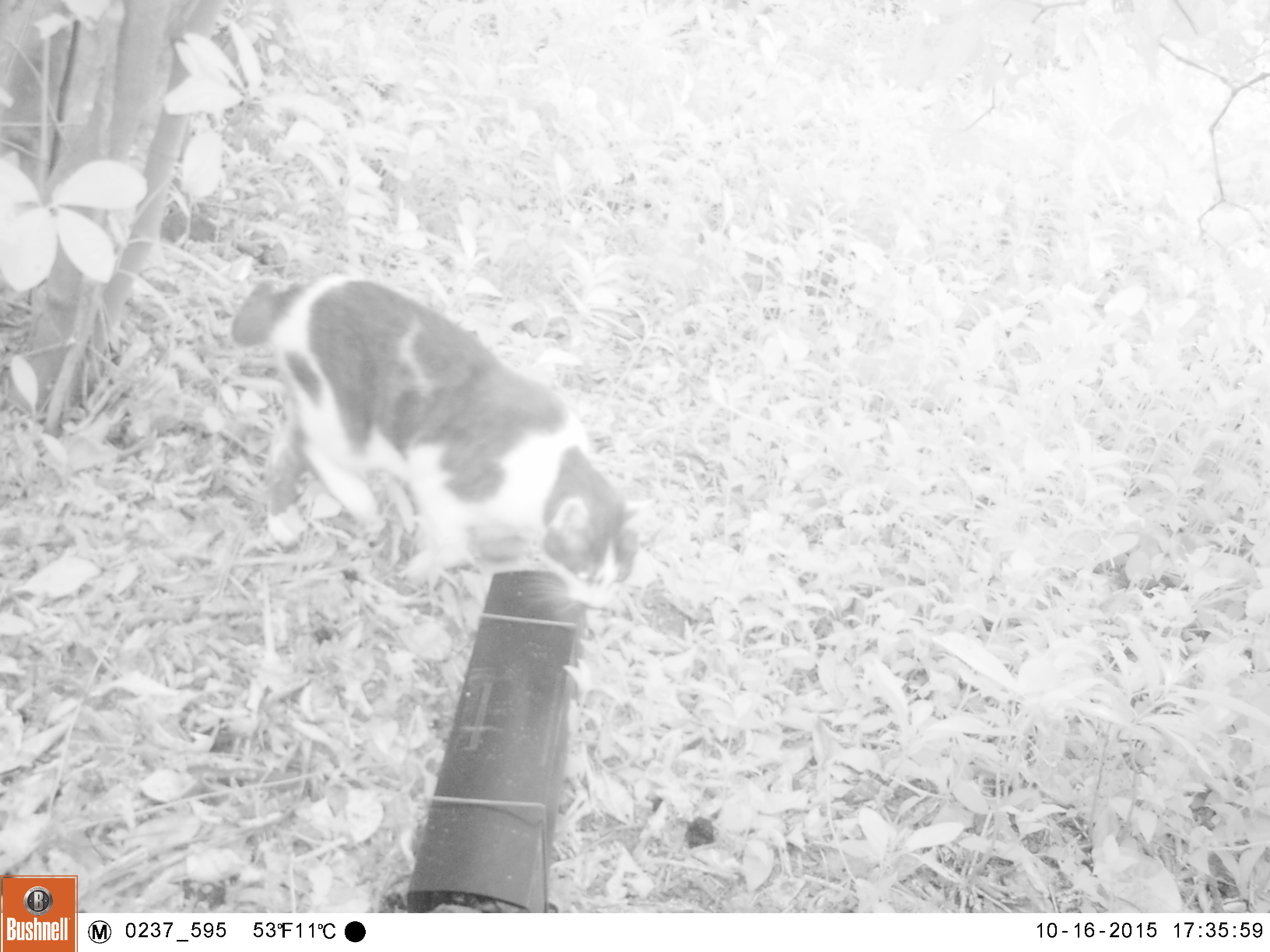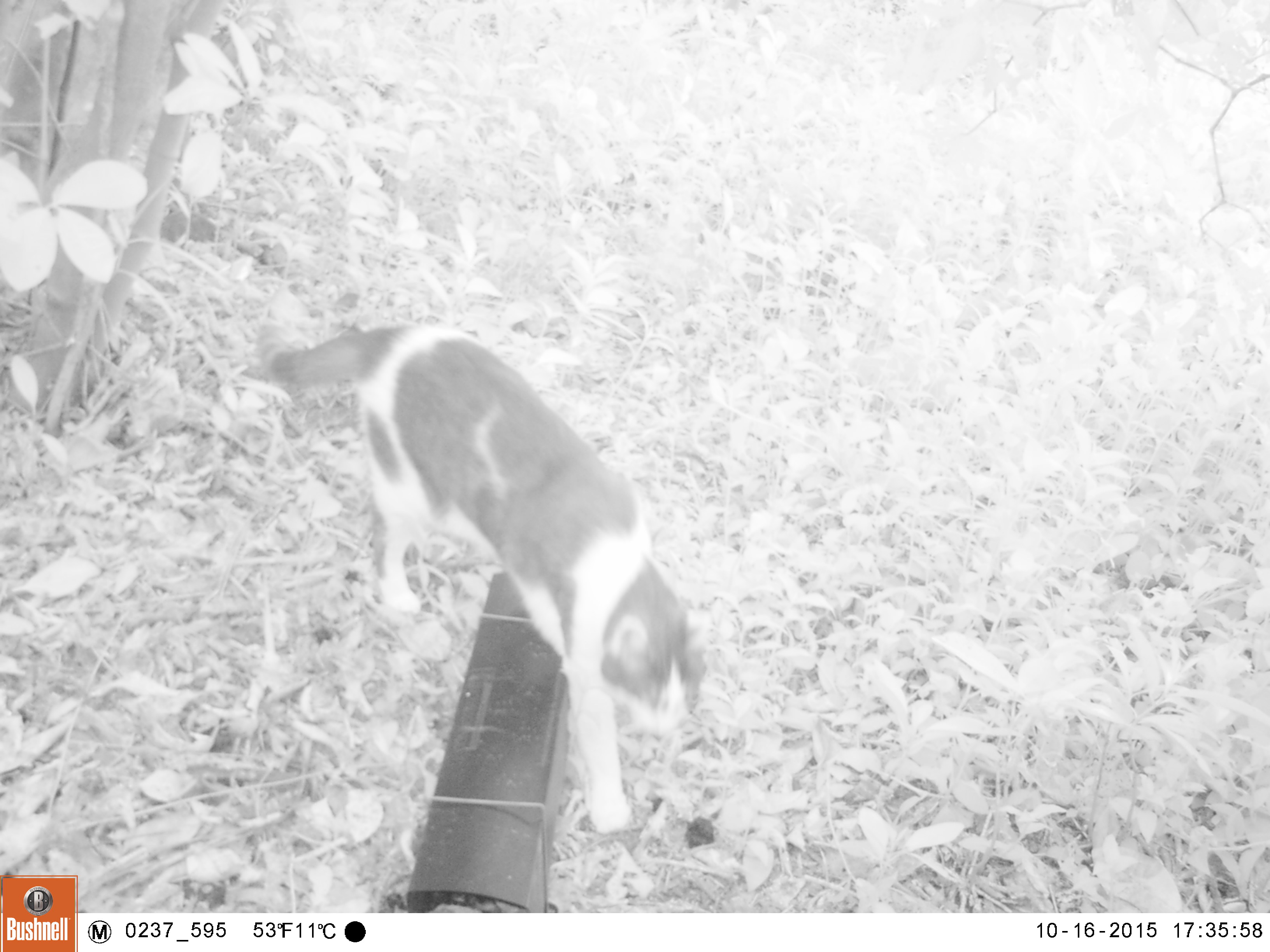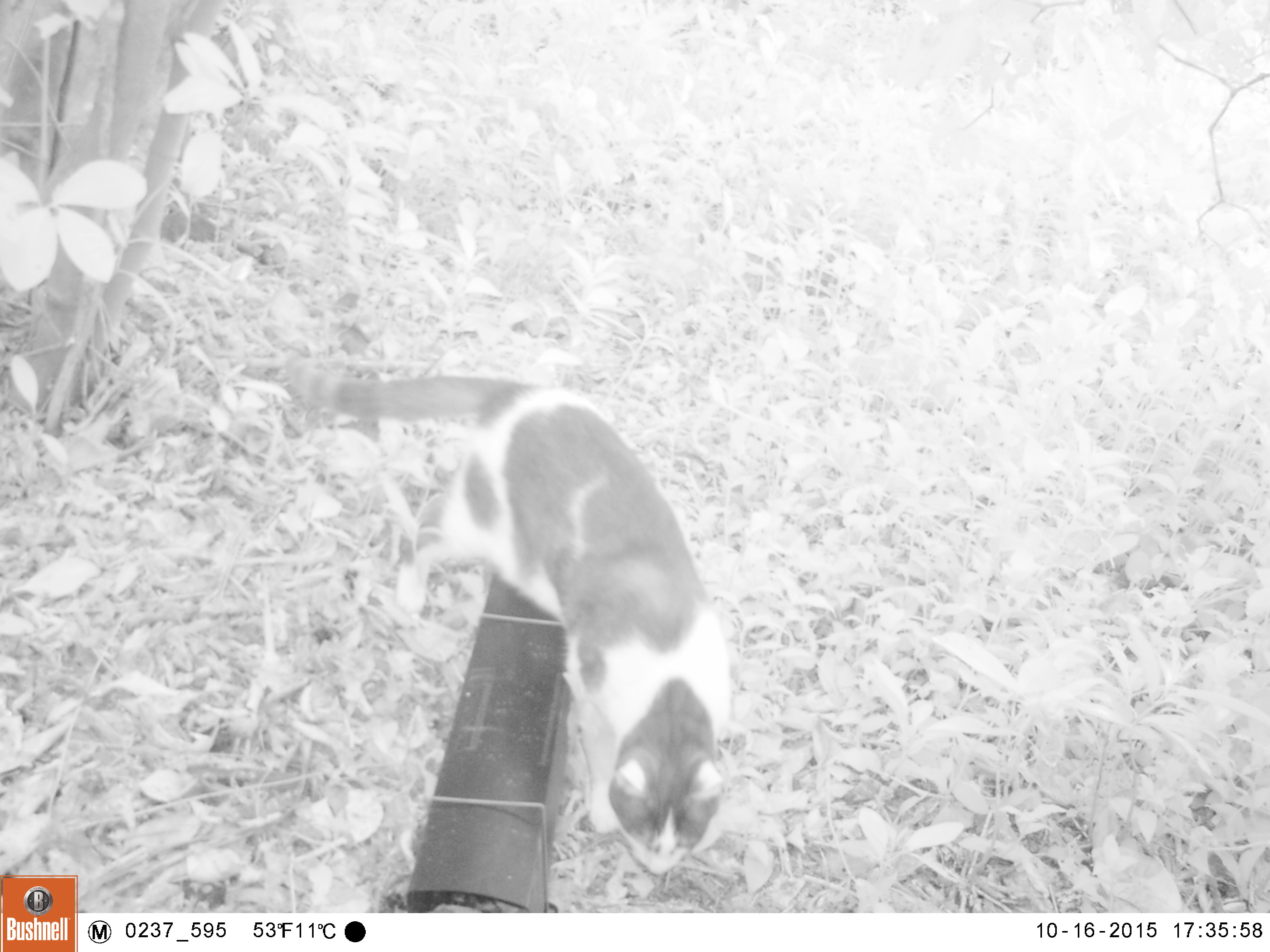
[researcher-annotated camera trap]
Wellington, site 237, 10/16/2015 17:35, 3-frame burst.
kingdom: Animalia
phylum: Chordata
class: Mammalia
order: Carnivora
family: Felidae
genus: Felis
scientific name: Felis catus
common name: cat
Cat (Felis catus).